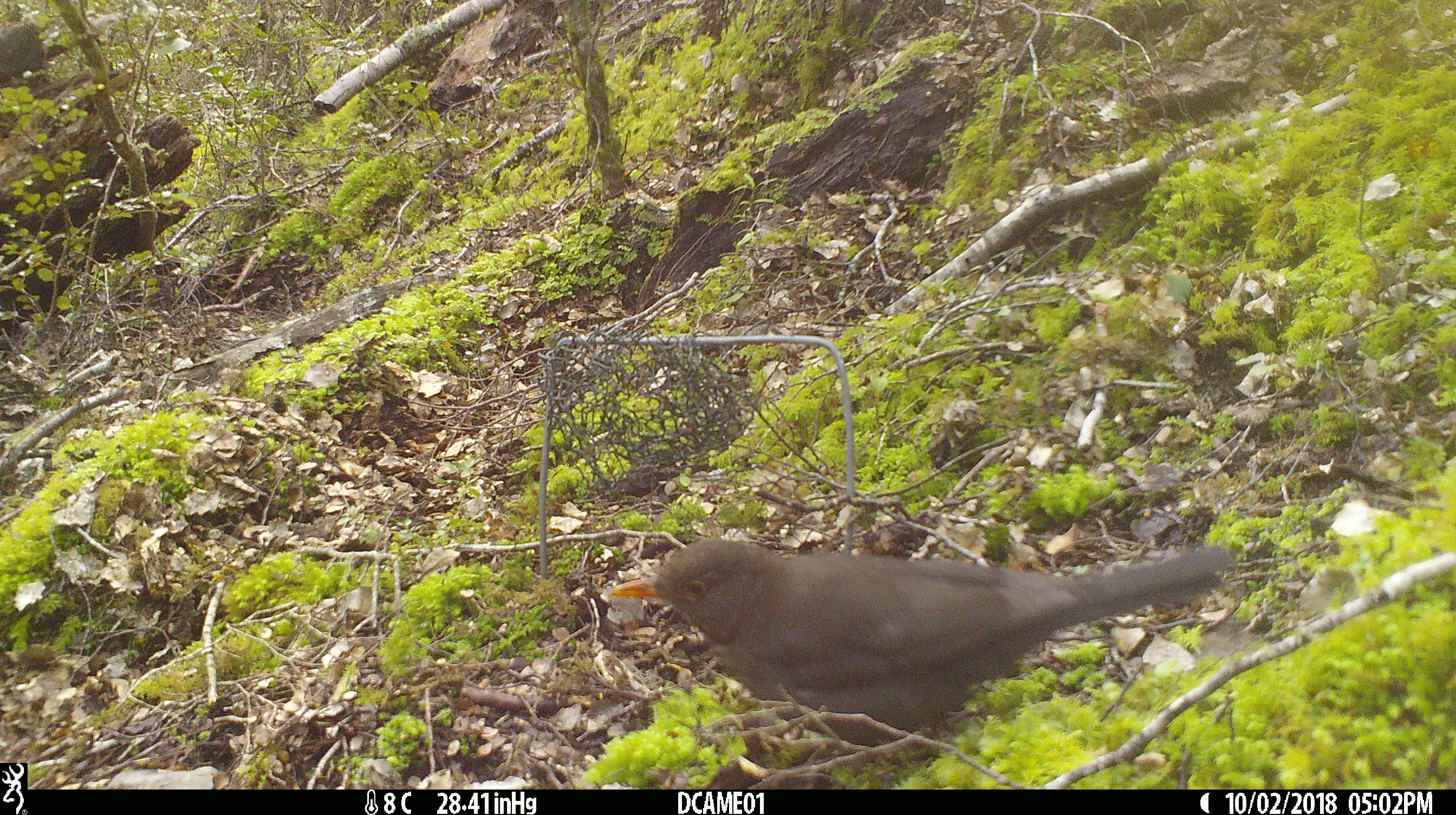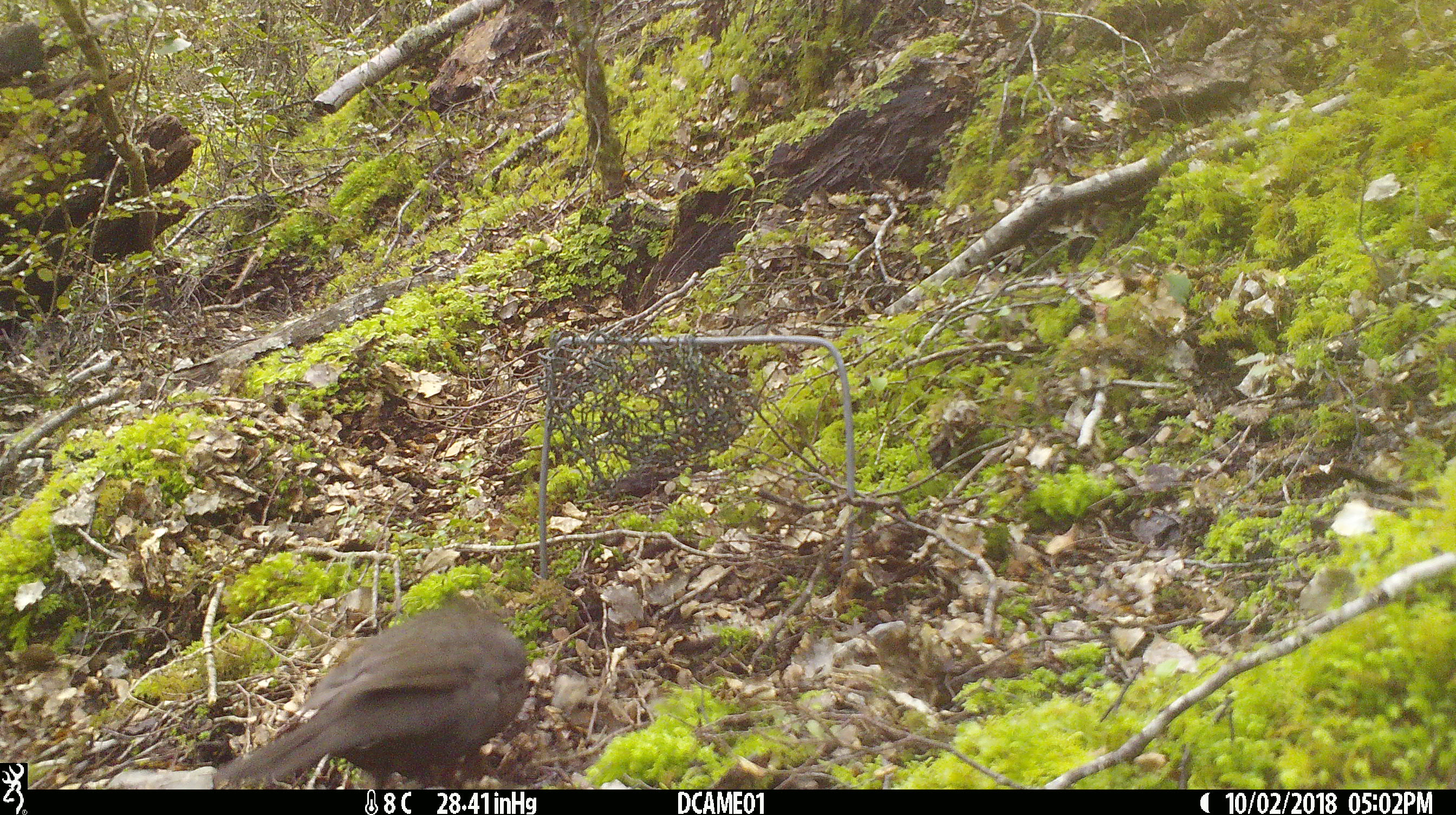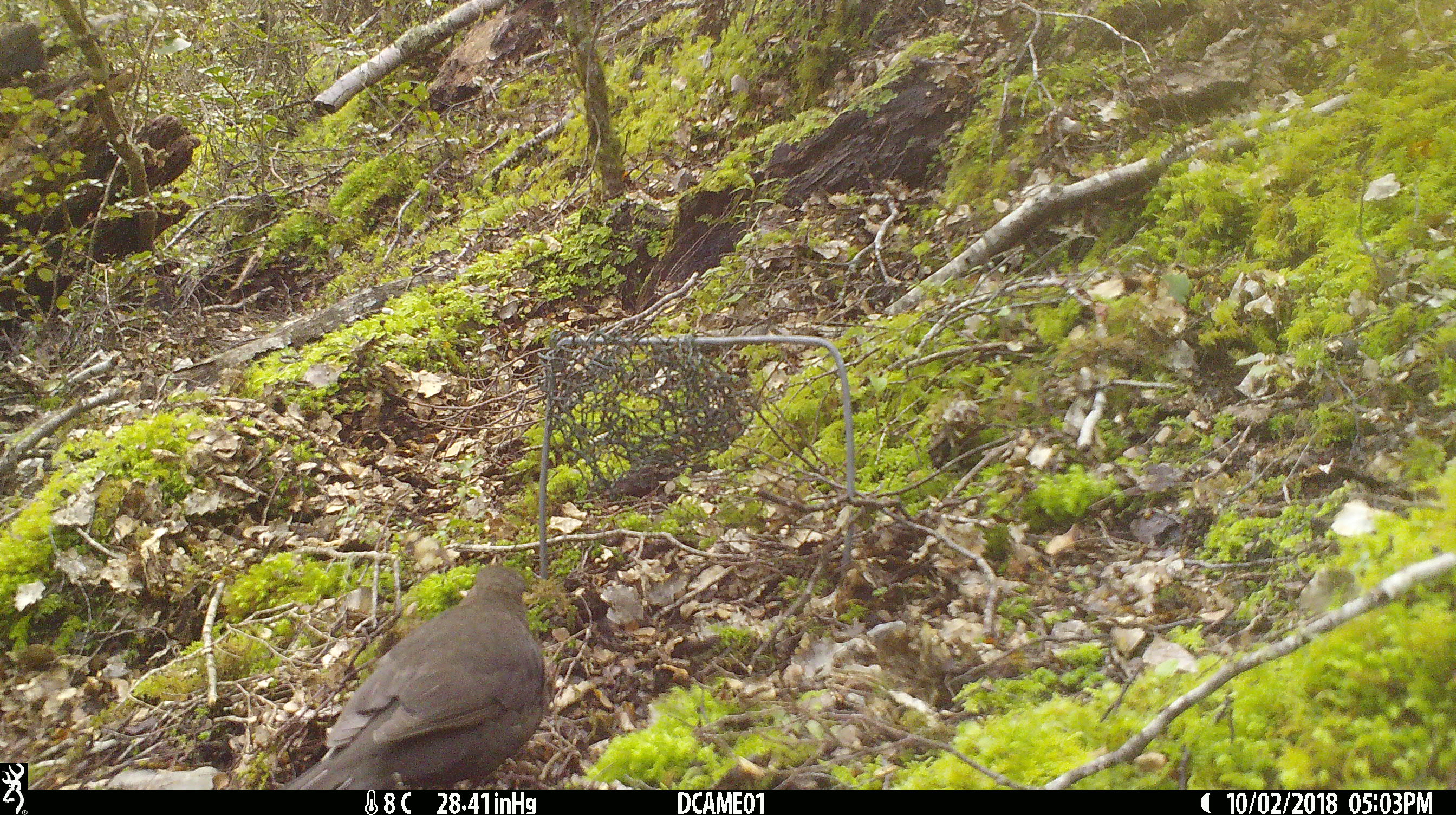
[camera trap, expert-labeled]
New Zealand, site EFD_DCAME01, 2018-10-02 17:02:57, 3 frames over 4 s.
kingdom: Animalia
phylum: Chordata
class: Aves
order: Passeriformes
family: Turdidae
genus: Turdus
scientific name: Turdus merula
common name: eurasian blackbird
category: blackbird